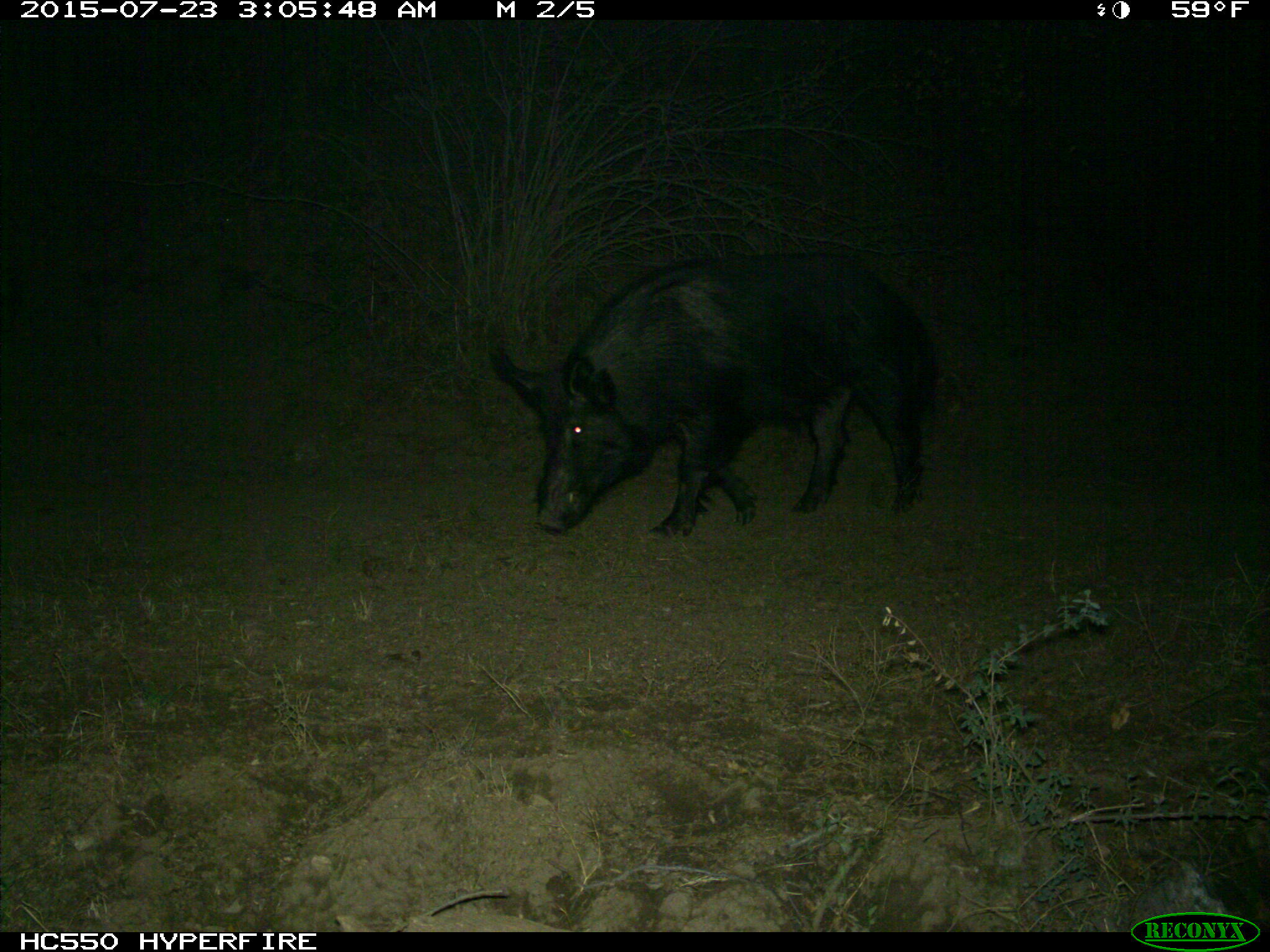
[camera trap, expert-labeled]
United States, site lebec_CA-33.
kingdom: Animalia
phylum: Chordata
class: Mammalia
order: Artiodactyla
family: Suidae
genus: Sus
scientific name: Sus scrofa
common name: wild boar